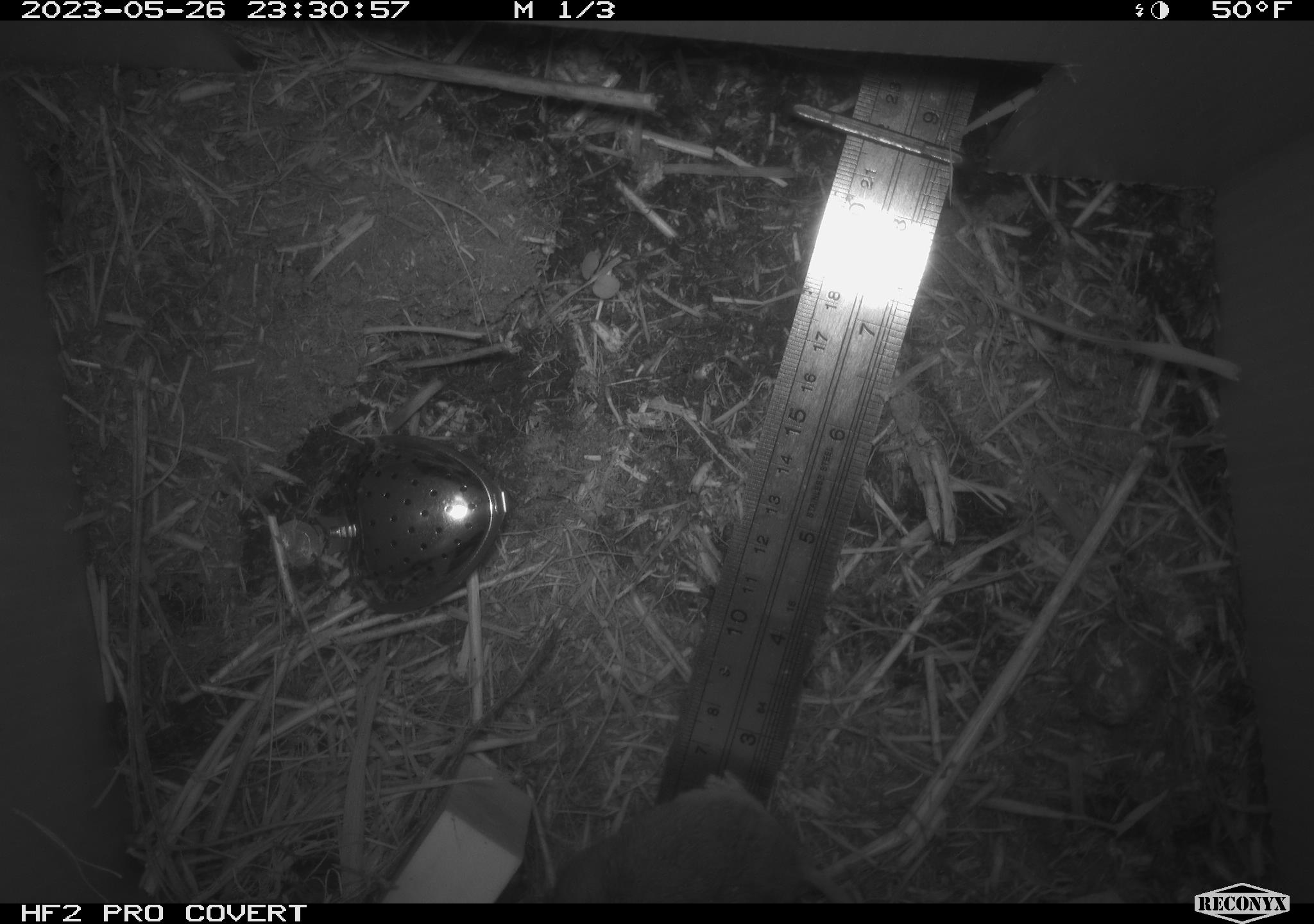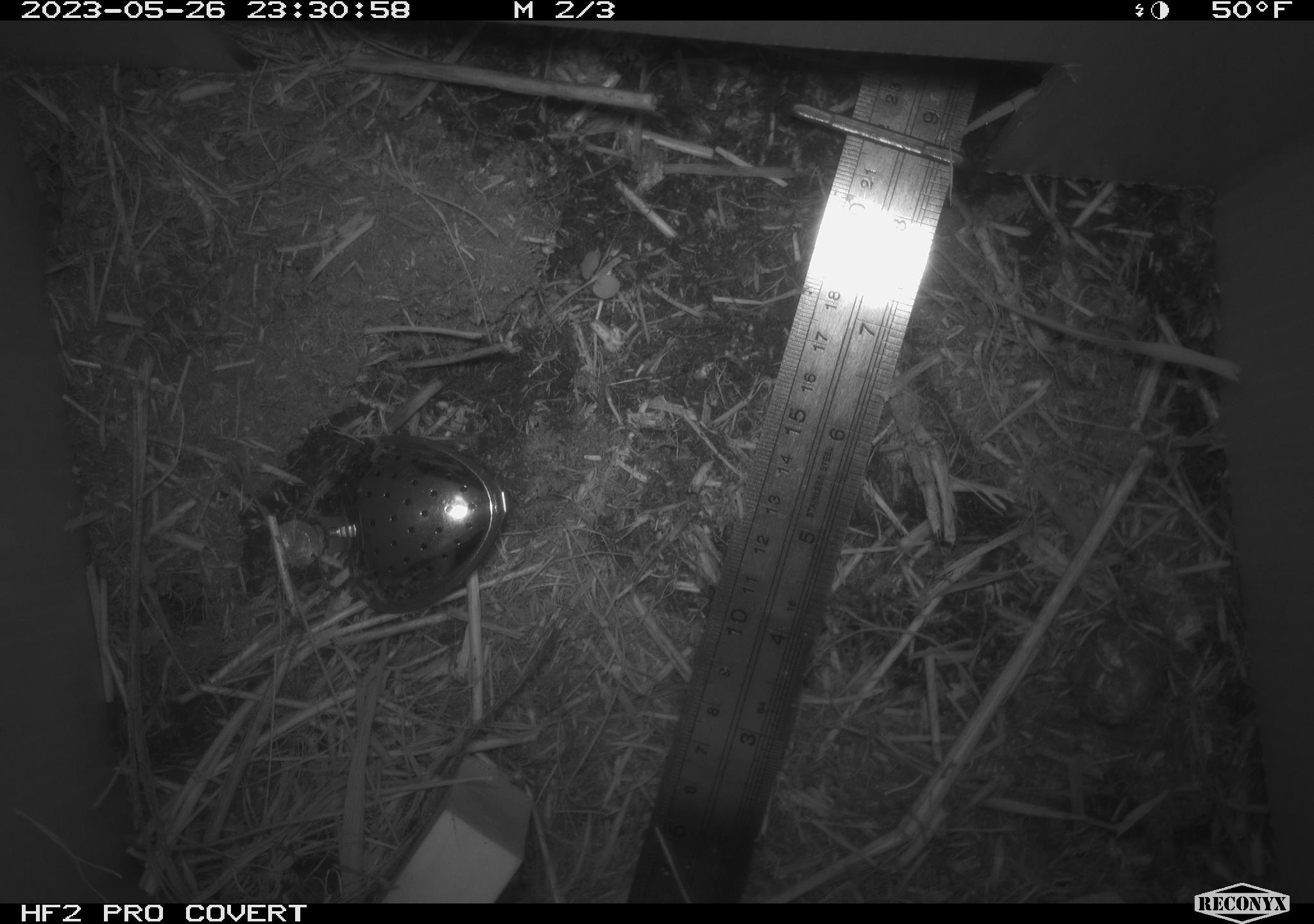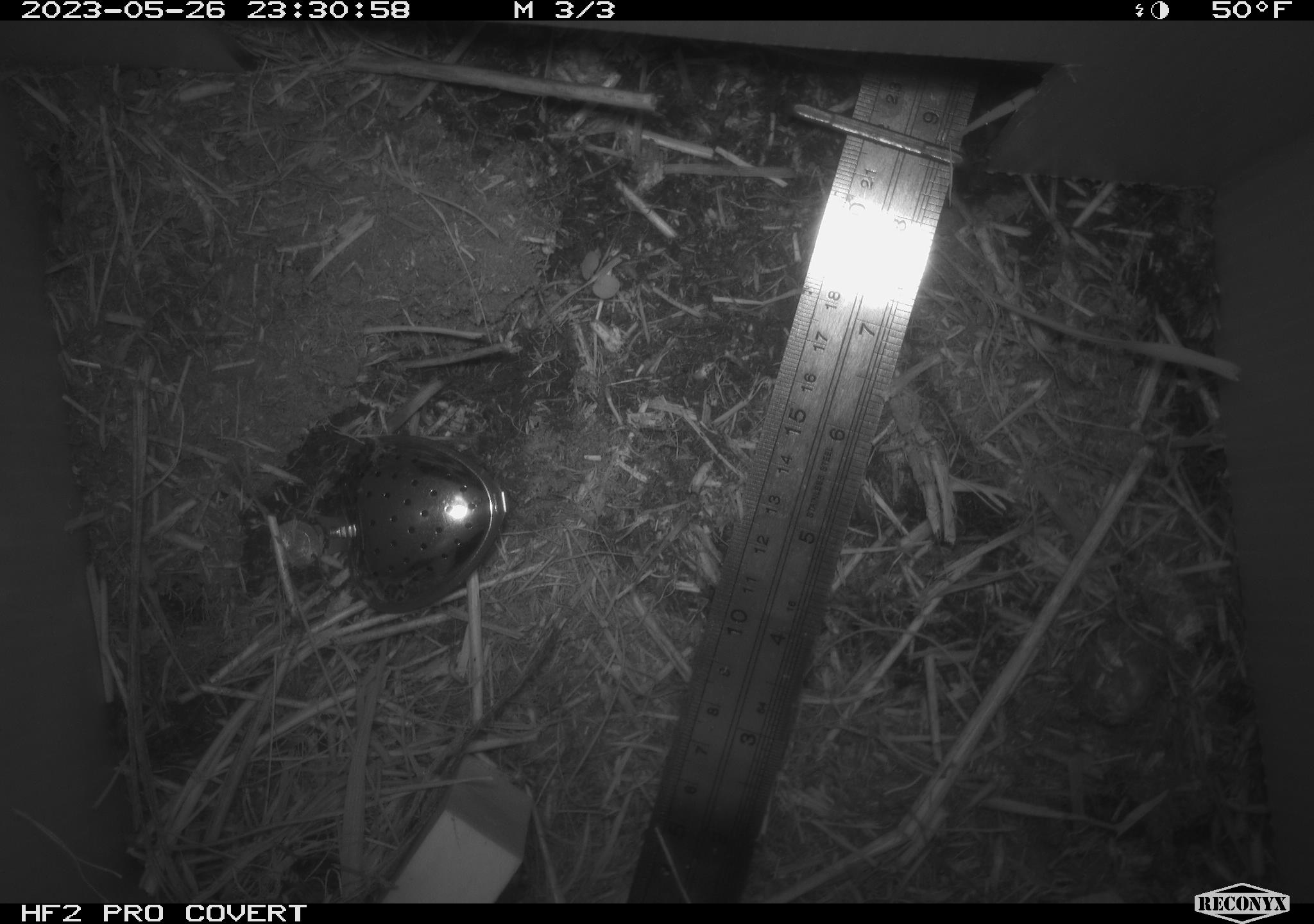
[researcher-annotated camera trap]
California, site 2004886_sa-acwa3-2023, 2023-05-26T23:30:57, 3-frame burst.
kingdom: Animalia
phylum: Chordata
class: Mammalia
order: Rodentia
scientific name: Rodentia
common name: mouse species